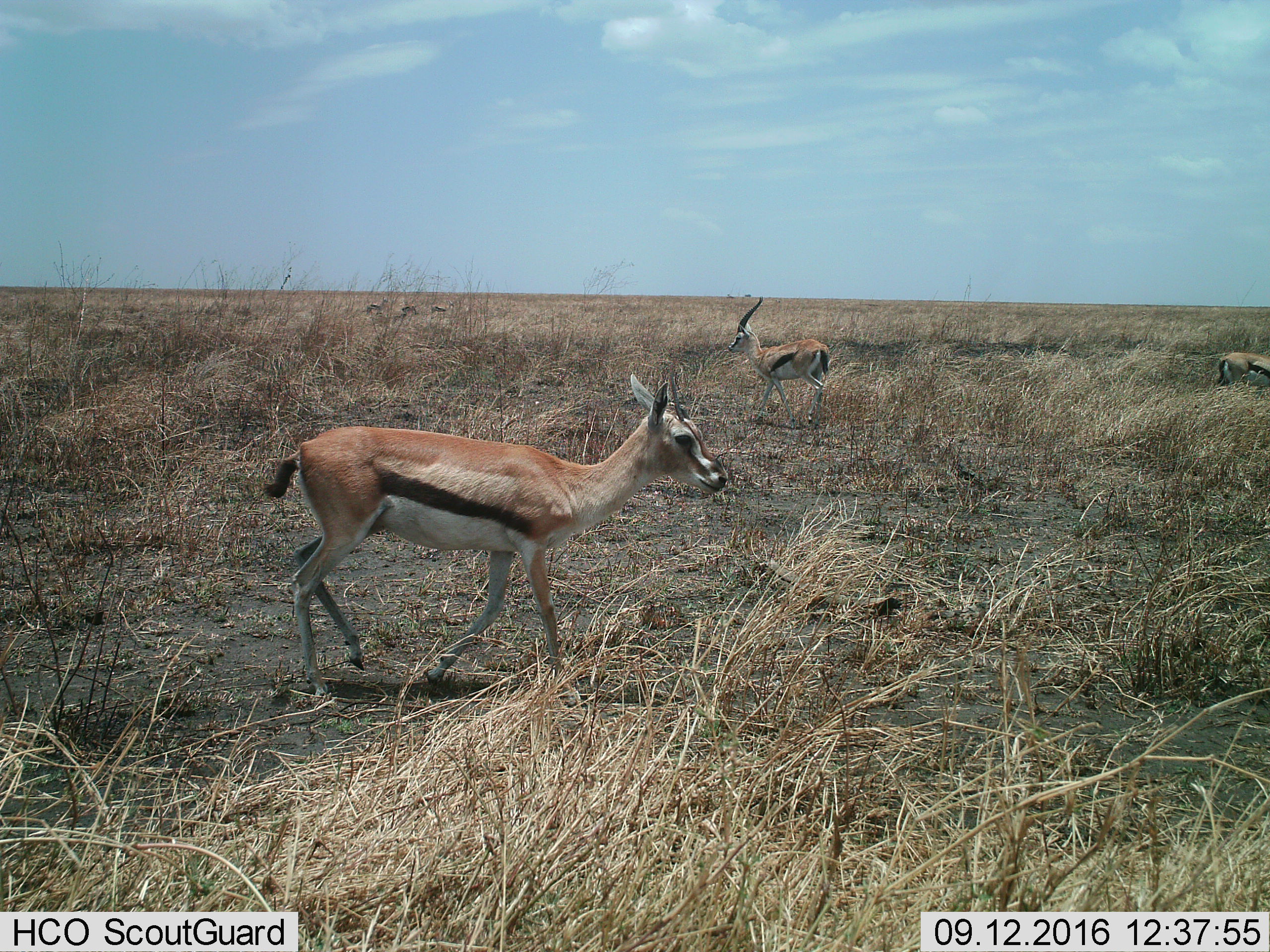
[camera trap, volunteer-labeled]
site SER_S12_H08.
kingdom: Animalia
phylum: Chordata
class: Mammalia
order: Artiodactyla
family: Bovidae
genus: Eudorcas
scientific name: Eudorcas thomsonii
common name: thomson's gazelle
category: gazellethomsons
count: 6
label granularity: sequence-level